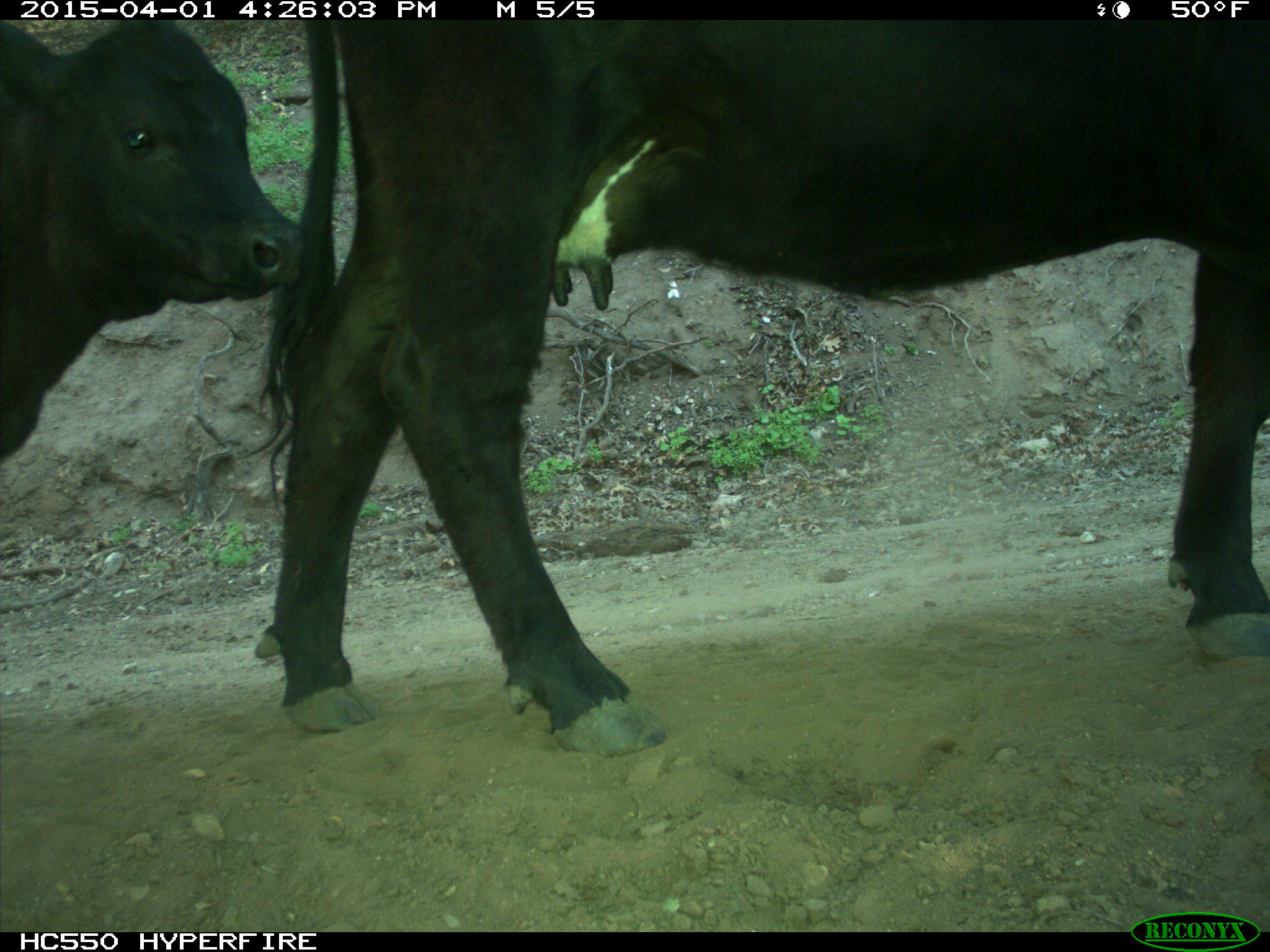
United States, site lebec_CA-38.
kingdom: Animalia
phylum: Chordata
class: Mammalia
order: Artiodactyla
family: Bovidae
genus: Bos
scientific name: Bos taurus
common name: domestic cow